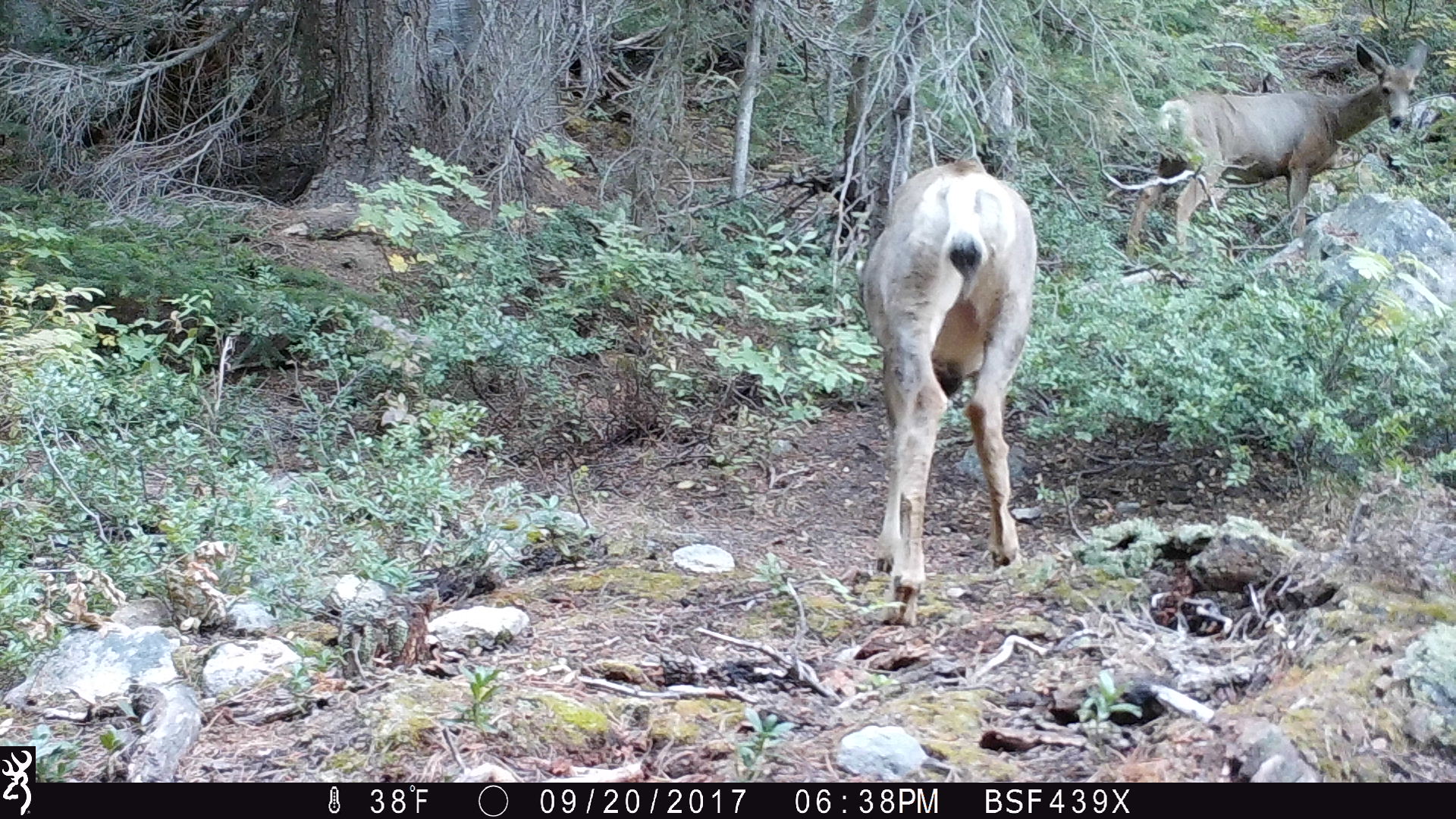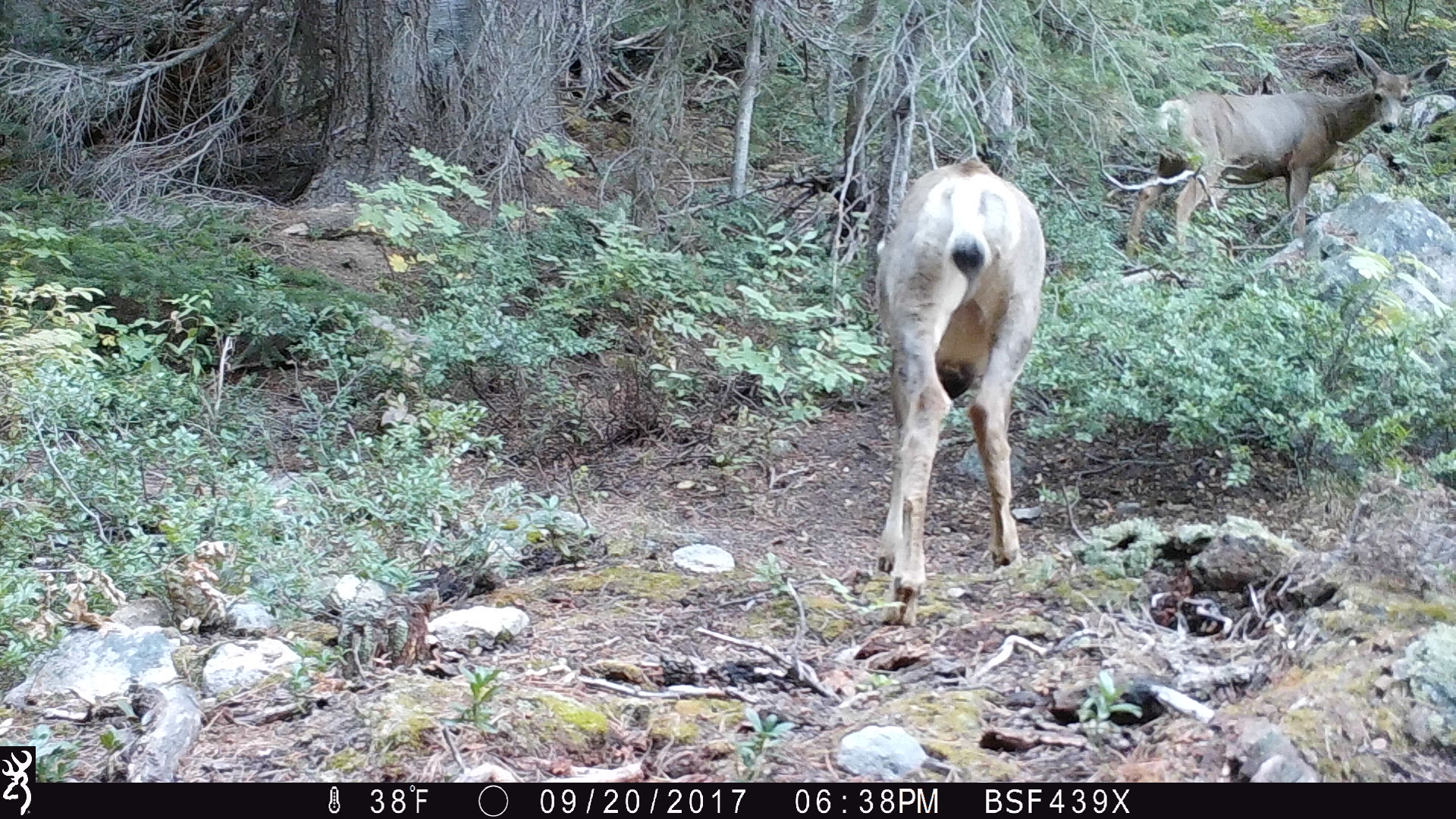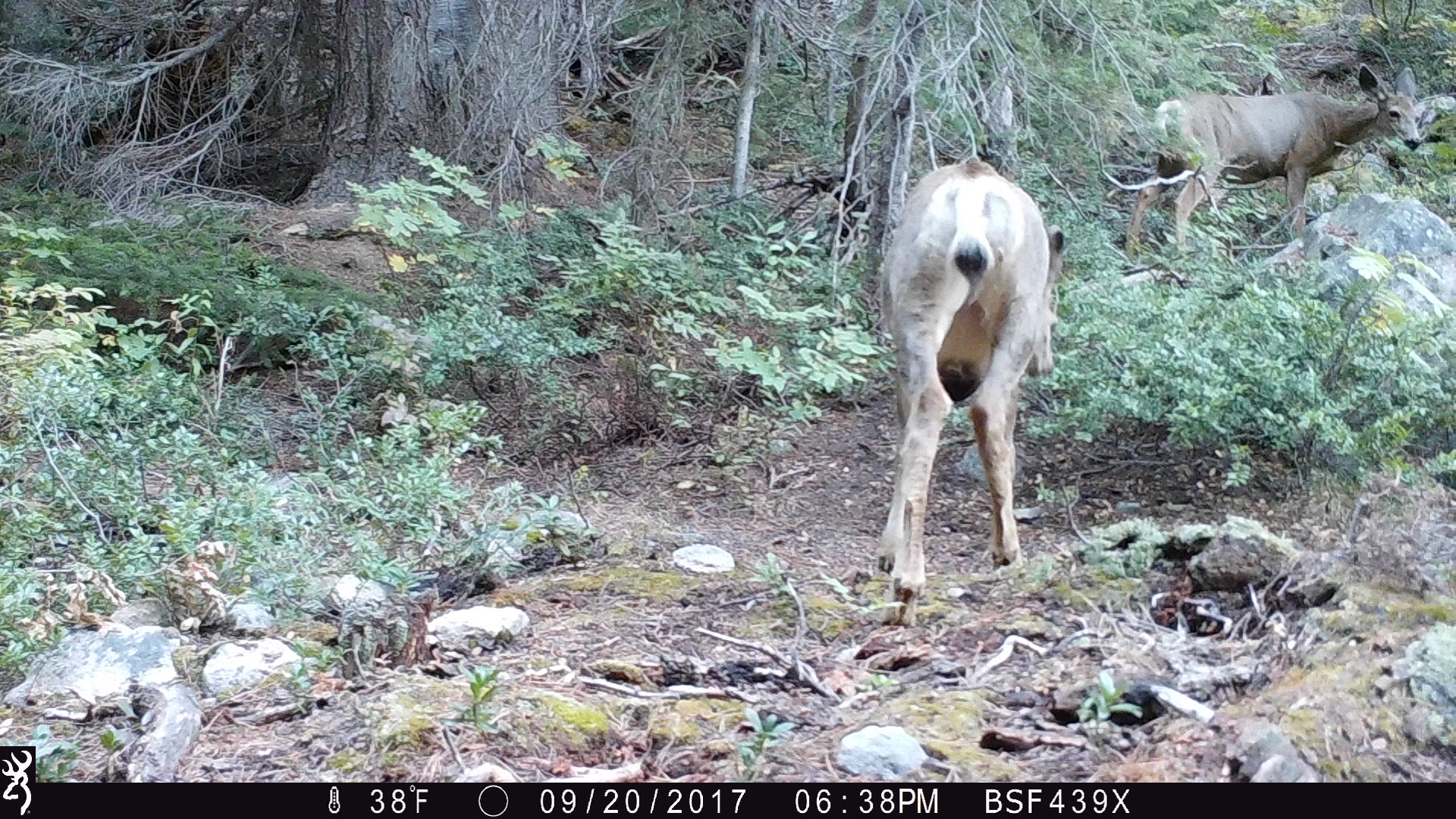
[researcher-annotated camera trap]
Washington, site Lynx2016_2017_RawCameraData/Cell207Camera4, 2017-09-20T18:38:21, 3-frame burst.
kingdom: Animalia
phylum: Chordata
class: Mammalia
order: Artiodactyla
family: Cervidae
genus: Odocoileus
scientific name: Odocoileus hemionus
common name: mule deer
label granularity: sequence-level